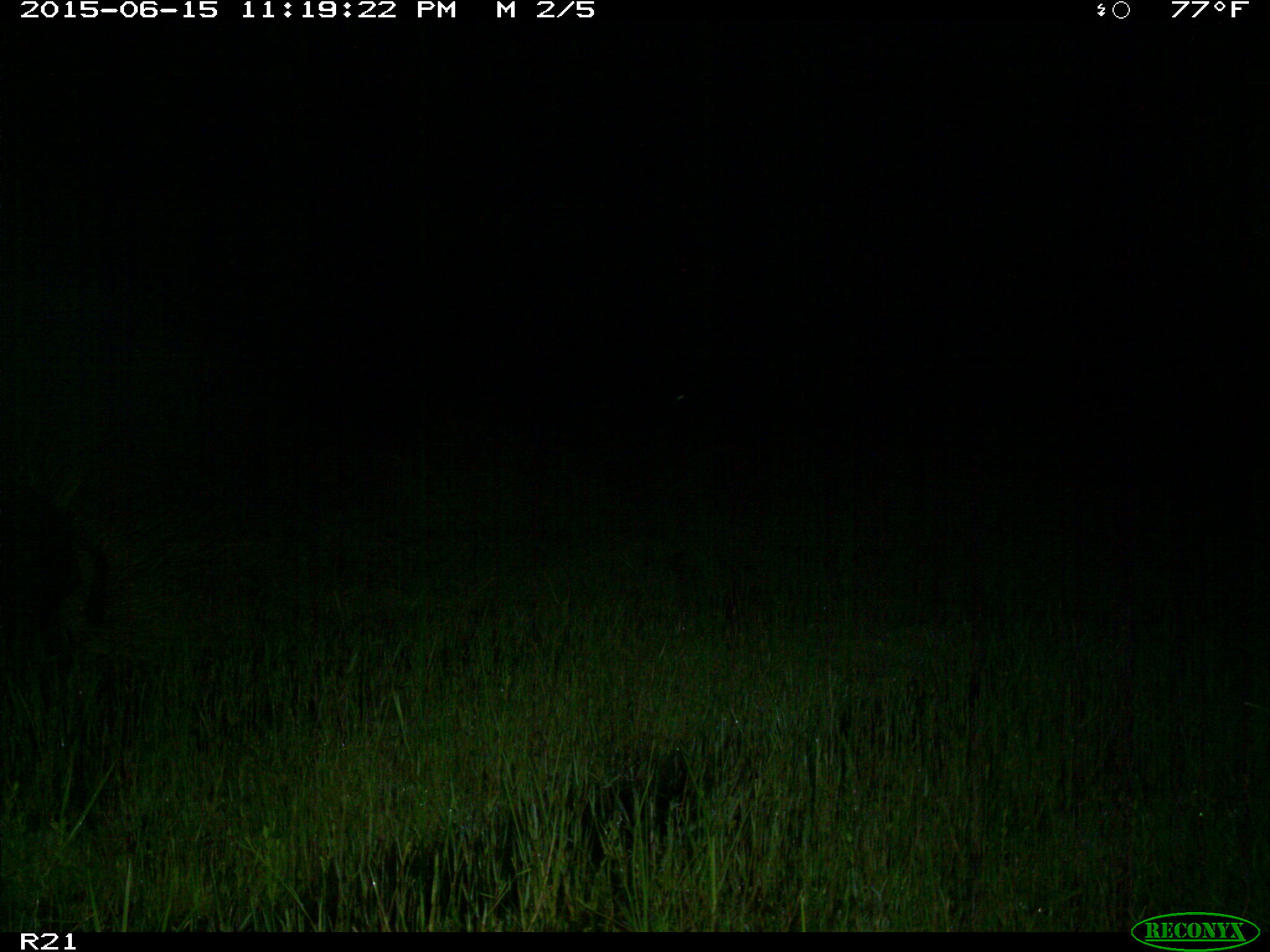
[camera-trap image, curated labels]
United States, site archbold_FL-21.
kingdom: Animalia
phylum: Chordata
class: Mammalia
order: Artiodactyla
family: Suidae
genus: Sus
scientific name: Sus scrofa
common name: wild boar